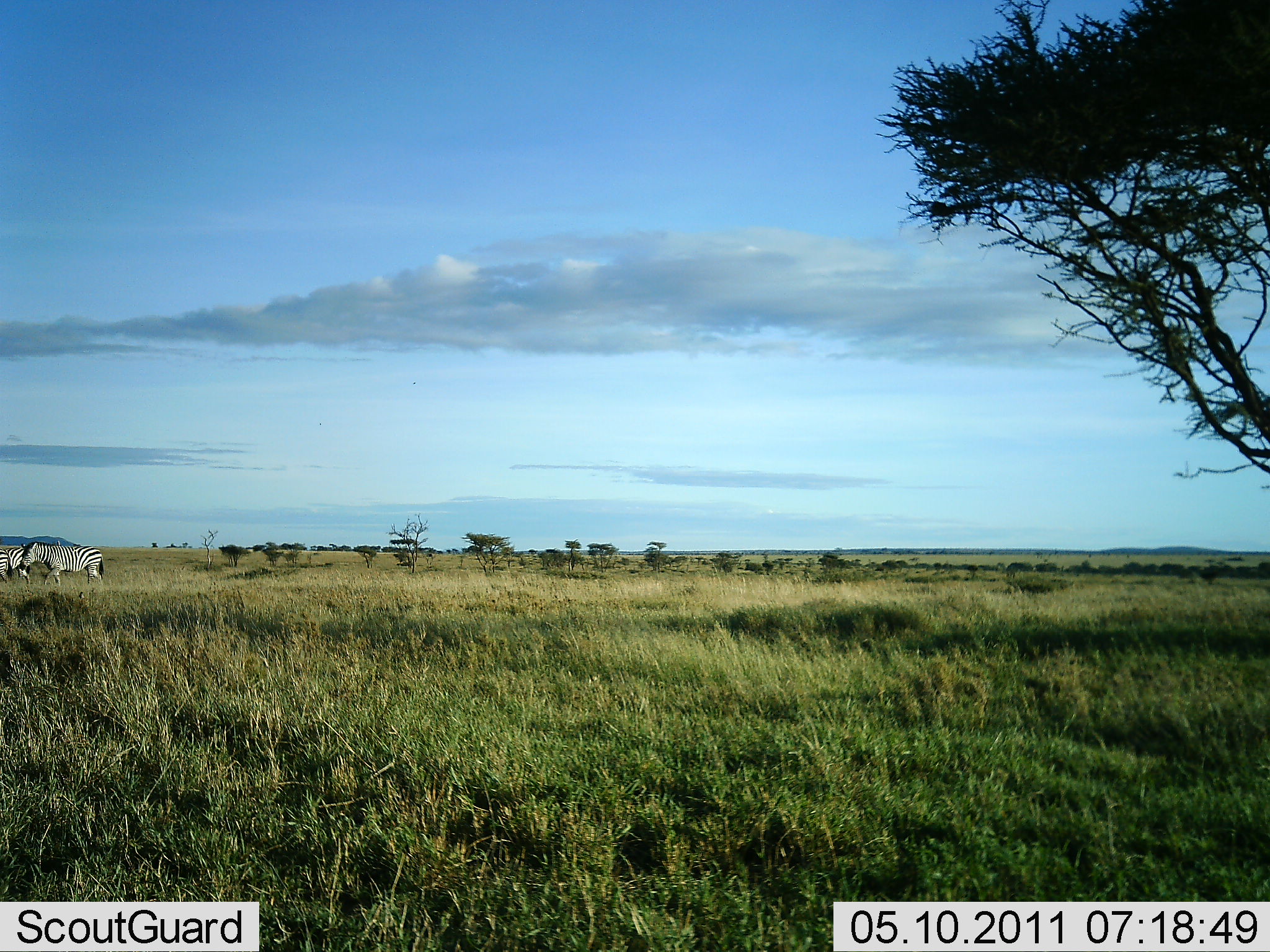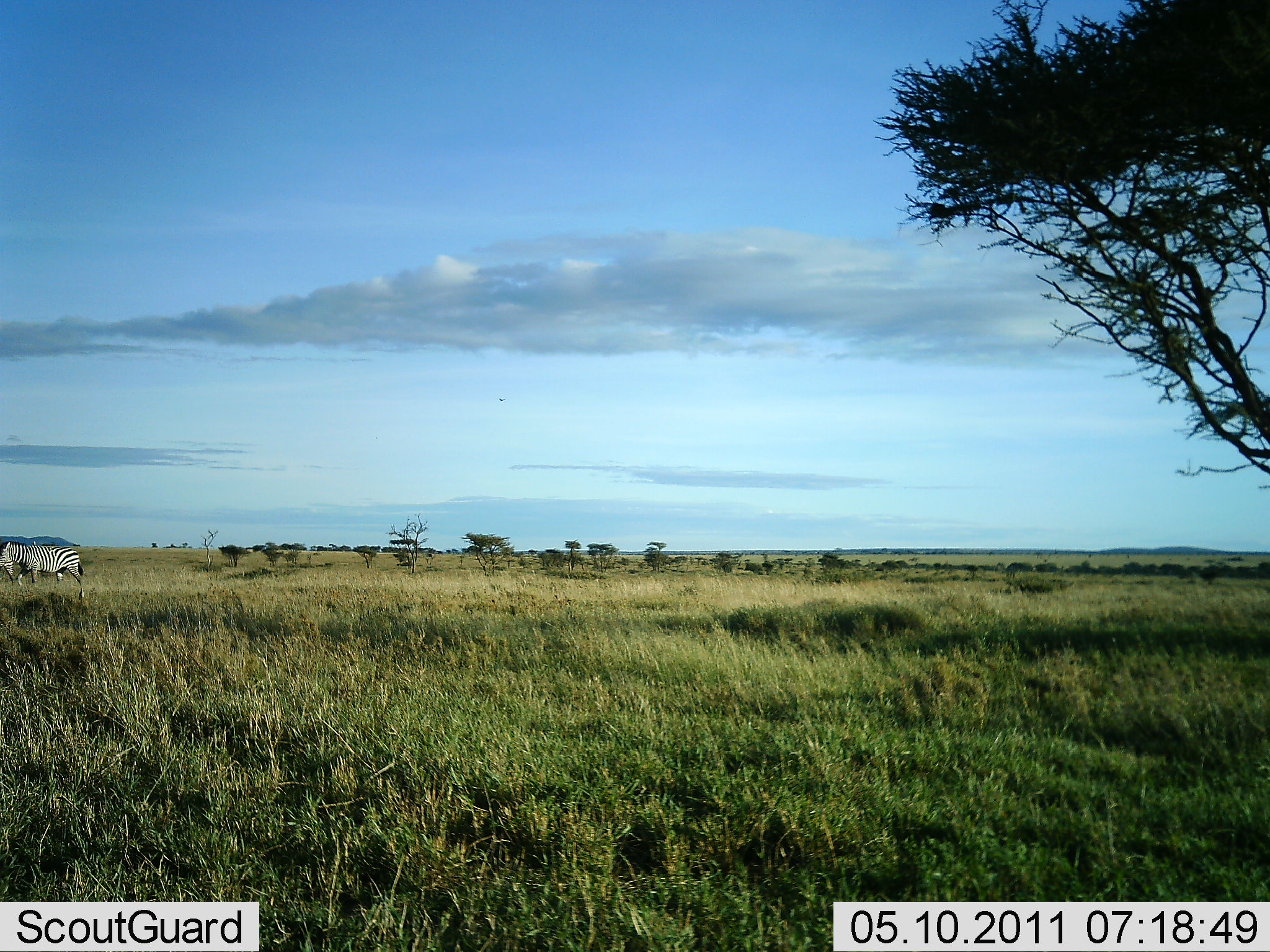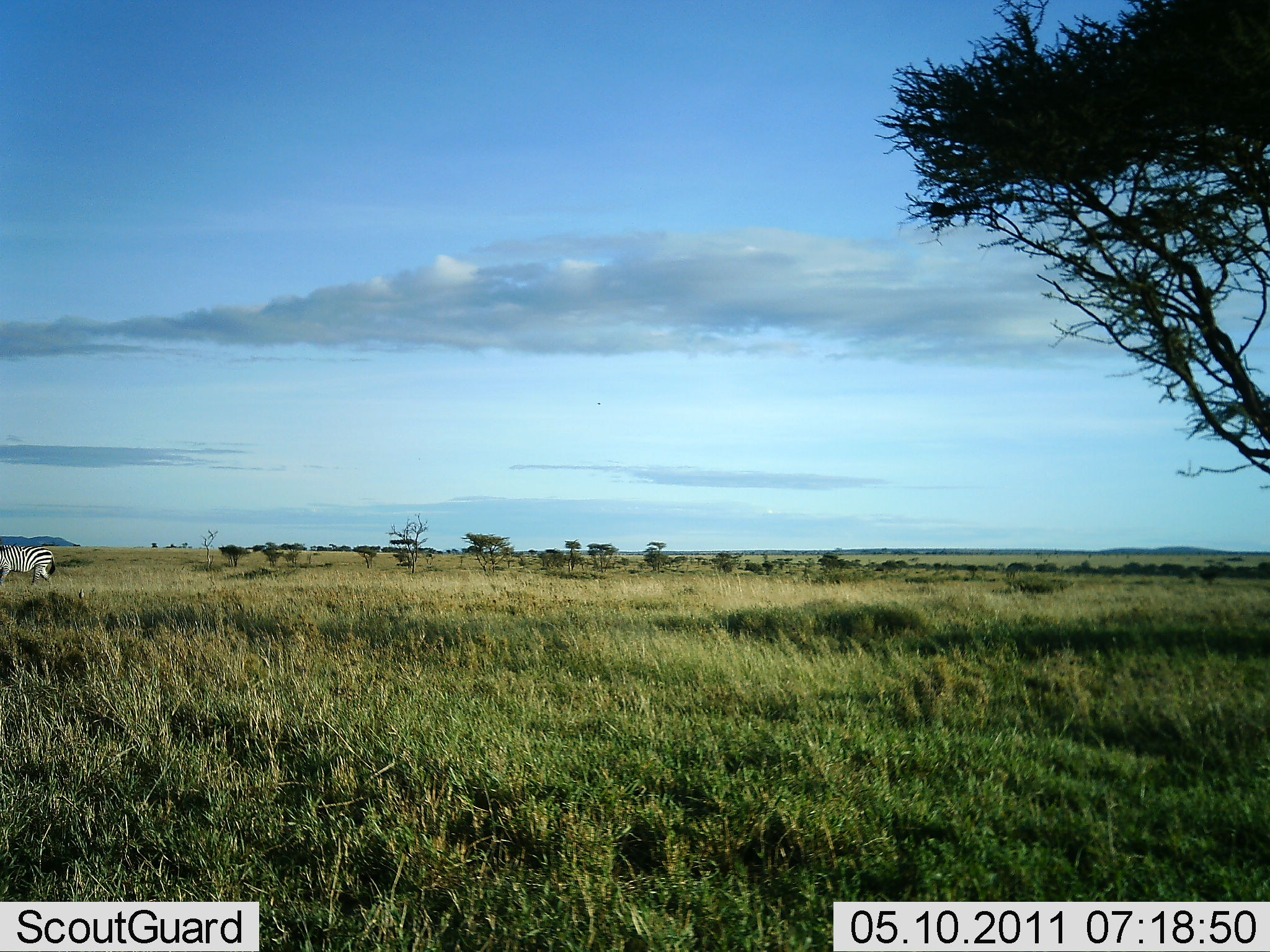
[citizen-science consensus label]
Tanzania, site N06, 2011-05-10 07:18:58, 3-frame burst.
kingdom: Animalia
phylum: Chordata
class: Mammalia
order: Perissodactyla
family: Equidae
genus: Equus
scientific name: Equus quagga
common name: plains zebra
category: zebra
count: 2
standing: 30%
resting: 0%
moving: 80%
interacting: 0%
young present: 0%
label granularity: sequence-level